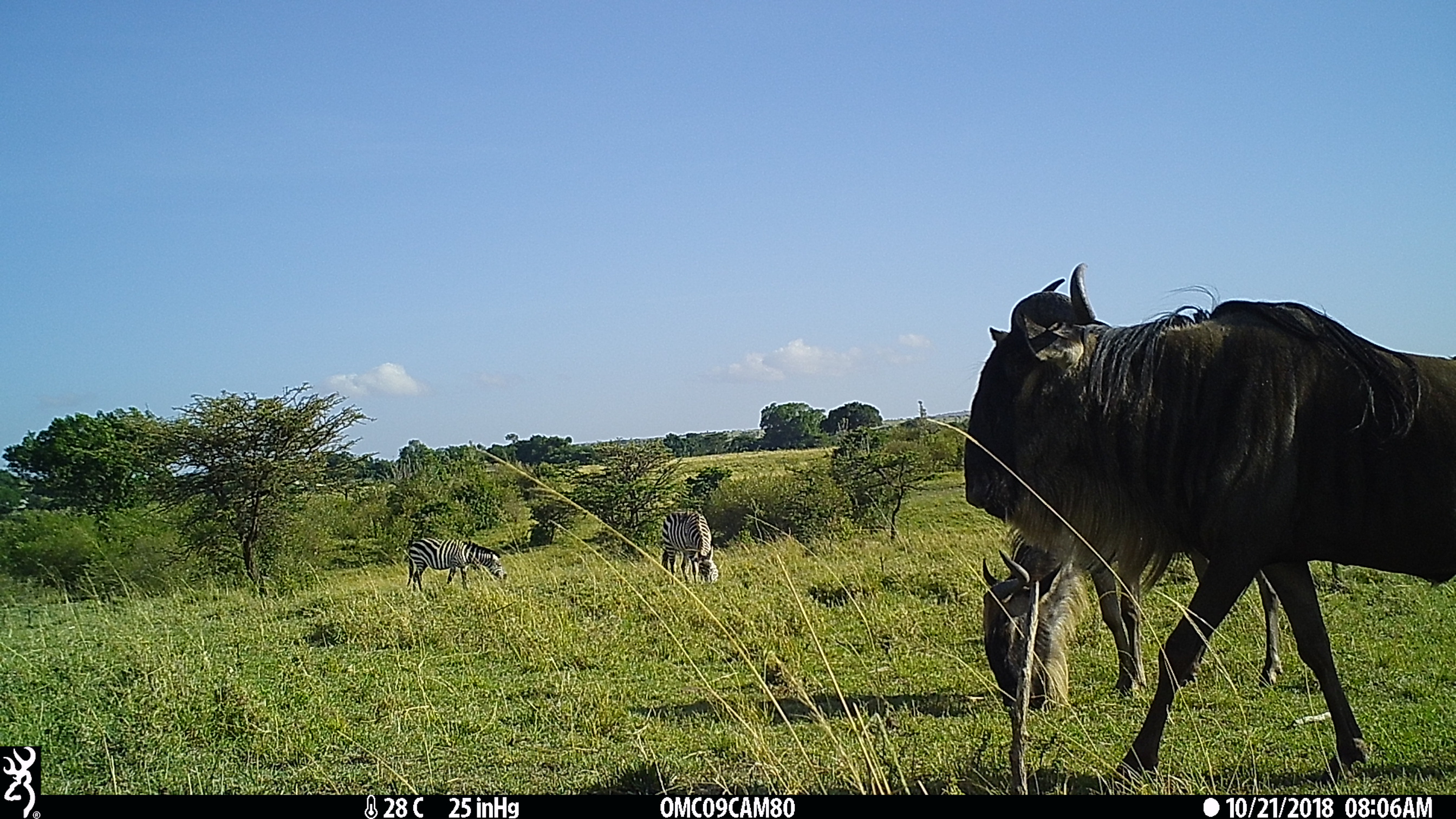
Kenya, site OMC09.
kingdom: Animalia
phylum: Chordata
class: Mammalia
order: Artiodactyla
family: Bovidae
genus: Connochaetes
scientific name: Connochaetes taurinus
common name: blue wildebeest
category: wildebeest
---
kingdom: Animalia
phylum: Chordata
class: Mammalia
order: Perissodactyla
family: Equidae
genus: Equus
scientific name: Equus quagga burchellii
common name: burchell's zebra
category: zebra